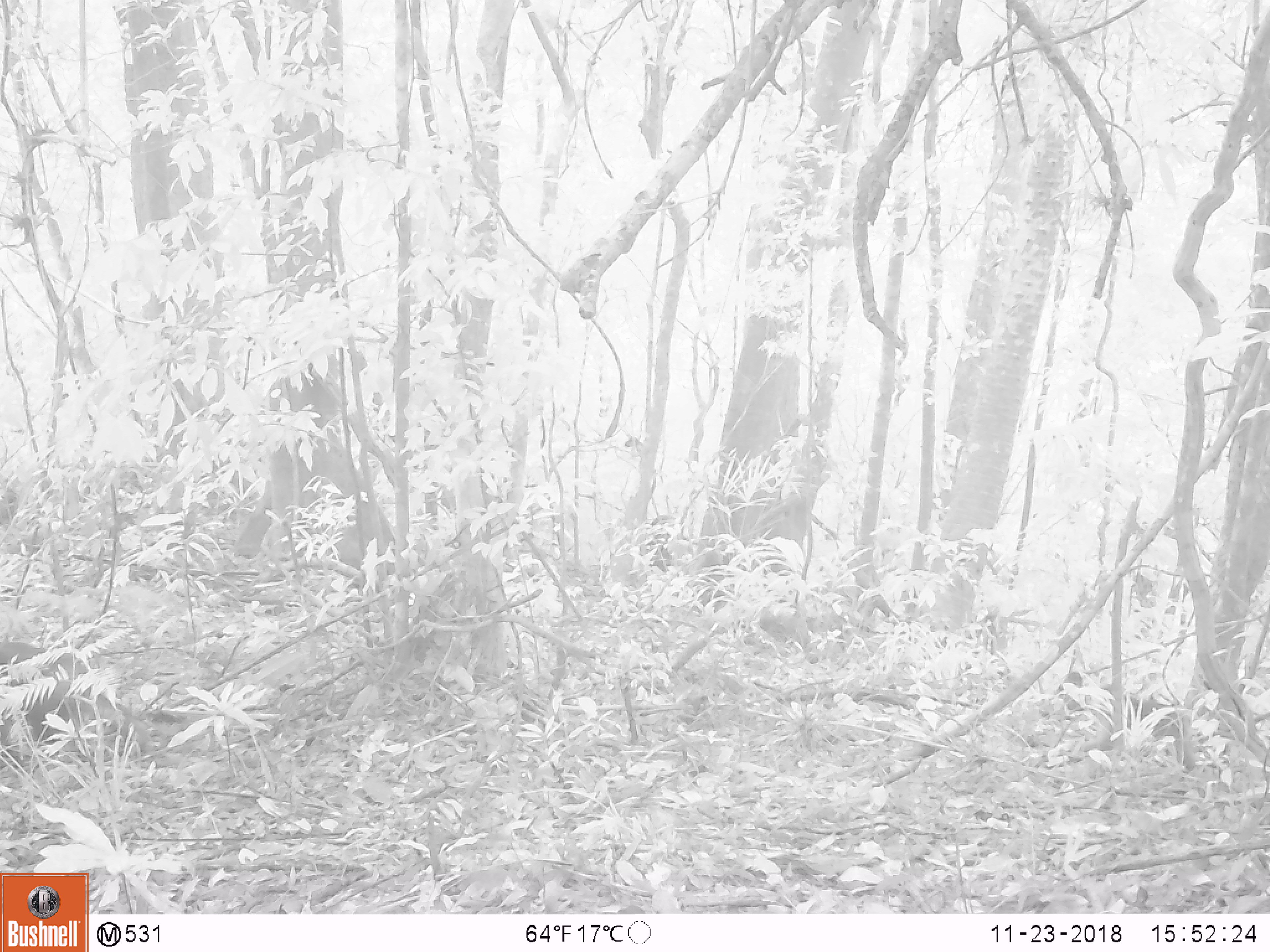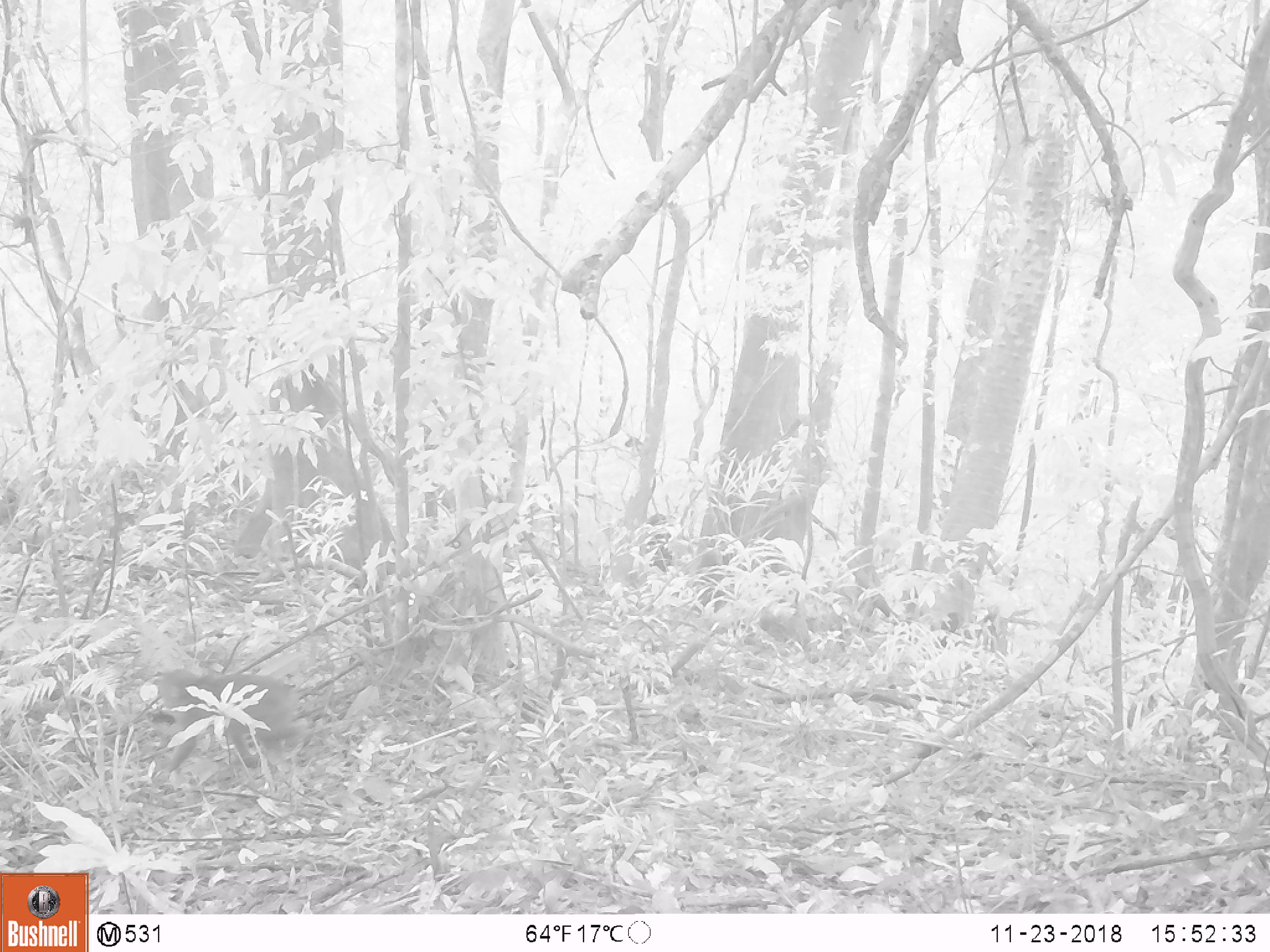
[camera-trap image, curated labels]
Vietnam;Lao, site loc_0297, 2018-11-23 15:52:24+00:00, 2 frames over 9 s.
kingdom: Animalia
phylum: Chordata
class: Mammalia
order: Primates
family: Cercopithecidae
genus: Macaca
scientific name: Macaca arctoides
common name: stump-tailed macaque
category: stump tailed macaque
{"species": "stump tailed macaque (stump-tailed macaque) (Macaca arctoides)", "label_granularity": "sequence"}